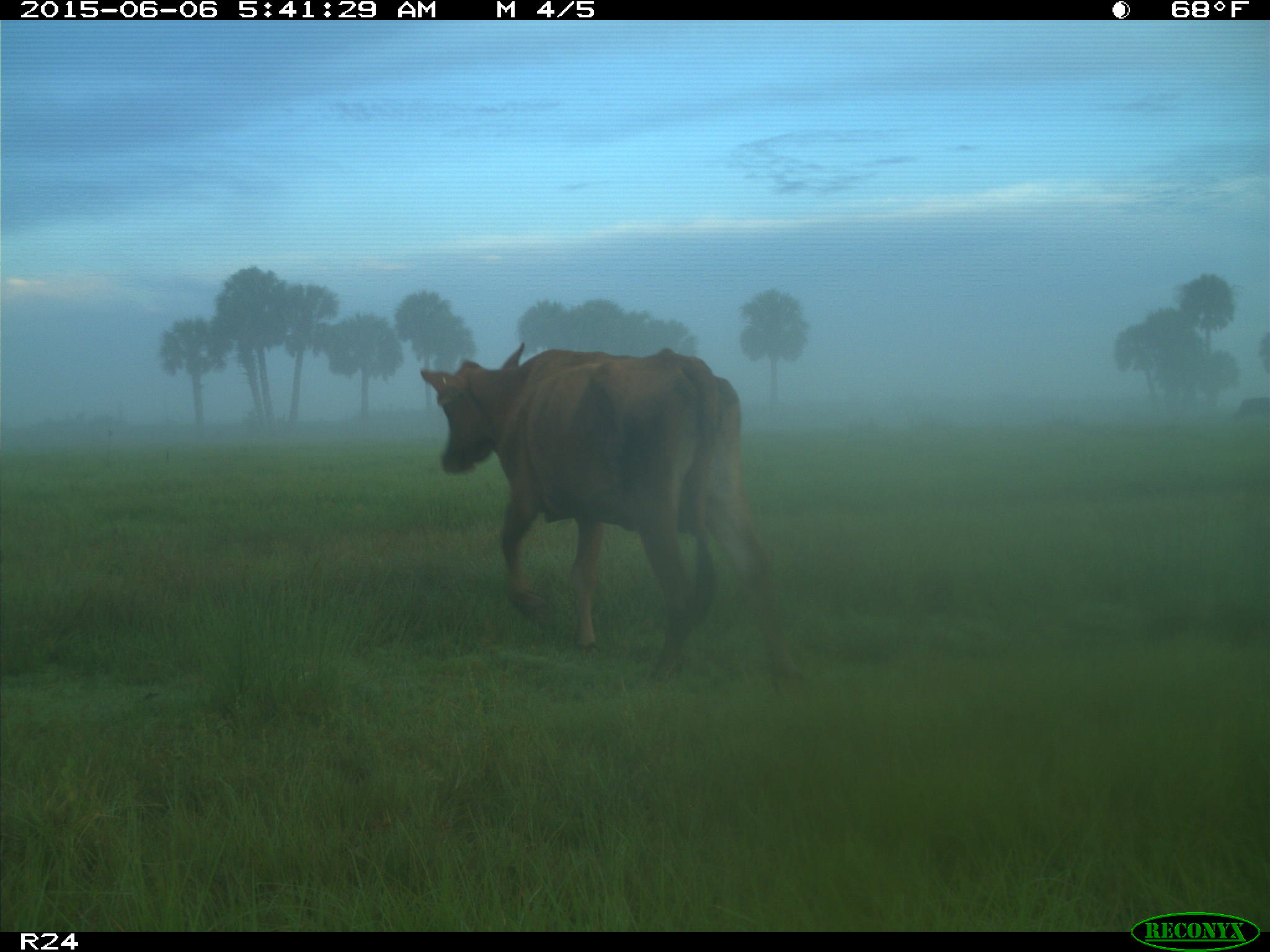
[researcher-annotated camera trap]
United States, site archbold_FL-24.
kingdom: Animalia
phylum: Chordata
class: Mammalia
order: Artiodactyla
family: Bovidae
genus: Bos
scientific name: Bos taurus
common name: domestic cow